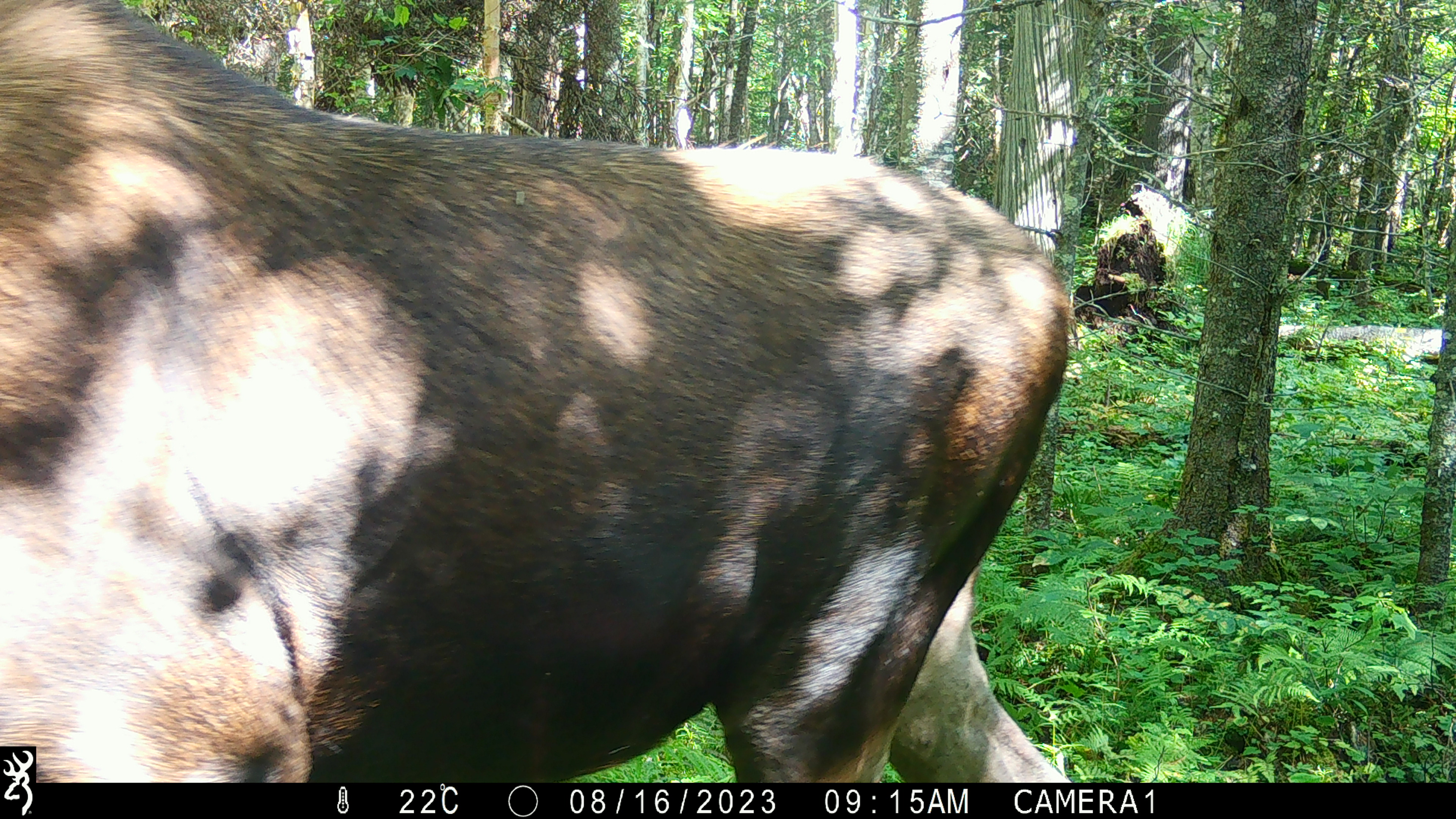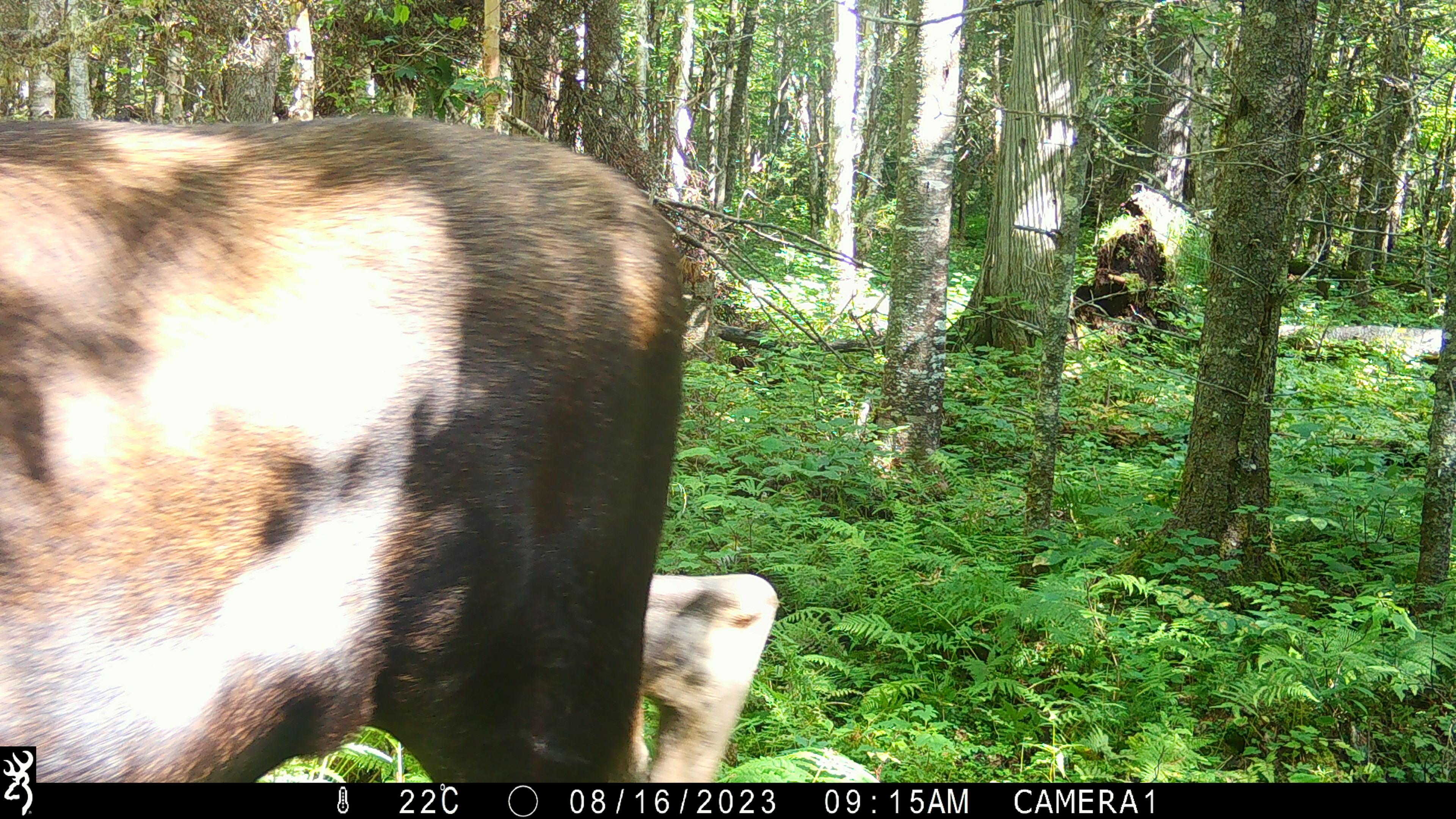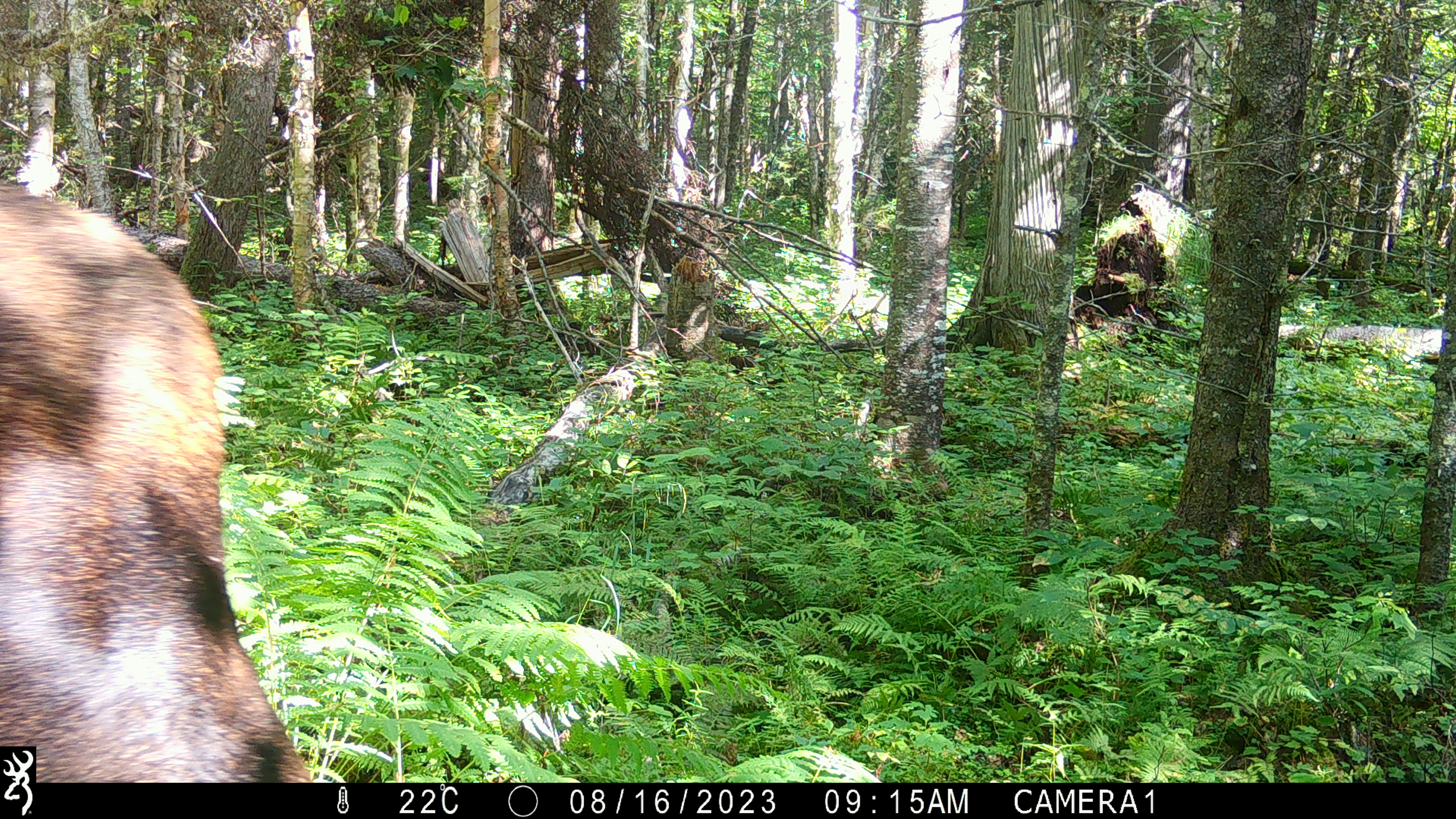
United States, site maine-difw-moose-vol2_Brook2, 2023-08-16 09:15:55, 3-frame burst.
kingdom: Animalia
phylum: Chordata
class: Mammalia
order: Artiodactyla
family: Cervidae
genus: Alces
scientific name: Alces alces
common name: moose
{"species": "moose (Alces alces)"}